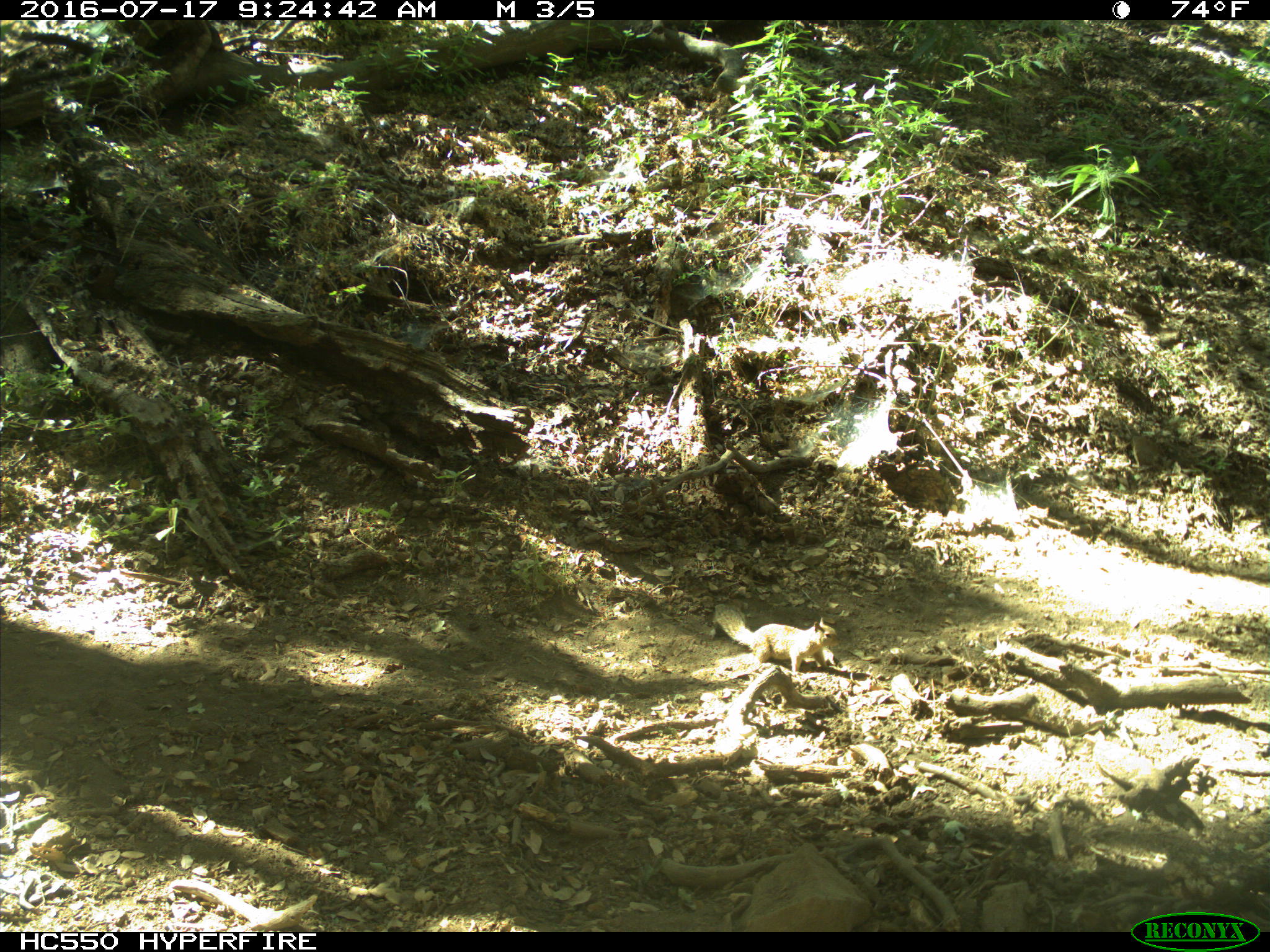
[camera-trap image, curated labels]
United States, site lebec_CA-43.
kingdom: Animalia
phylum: Chordata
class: Mammalia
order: Rodentia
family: Sciuridae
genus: Otospermophilus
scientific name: Otospermophilus beecheyi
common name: california ground squirrel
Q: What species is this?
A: Otospermophilus beecheyi (california ground squirrel).